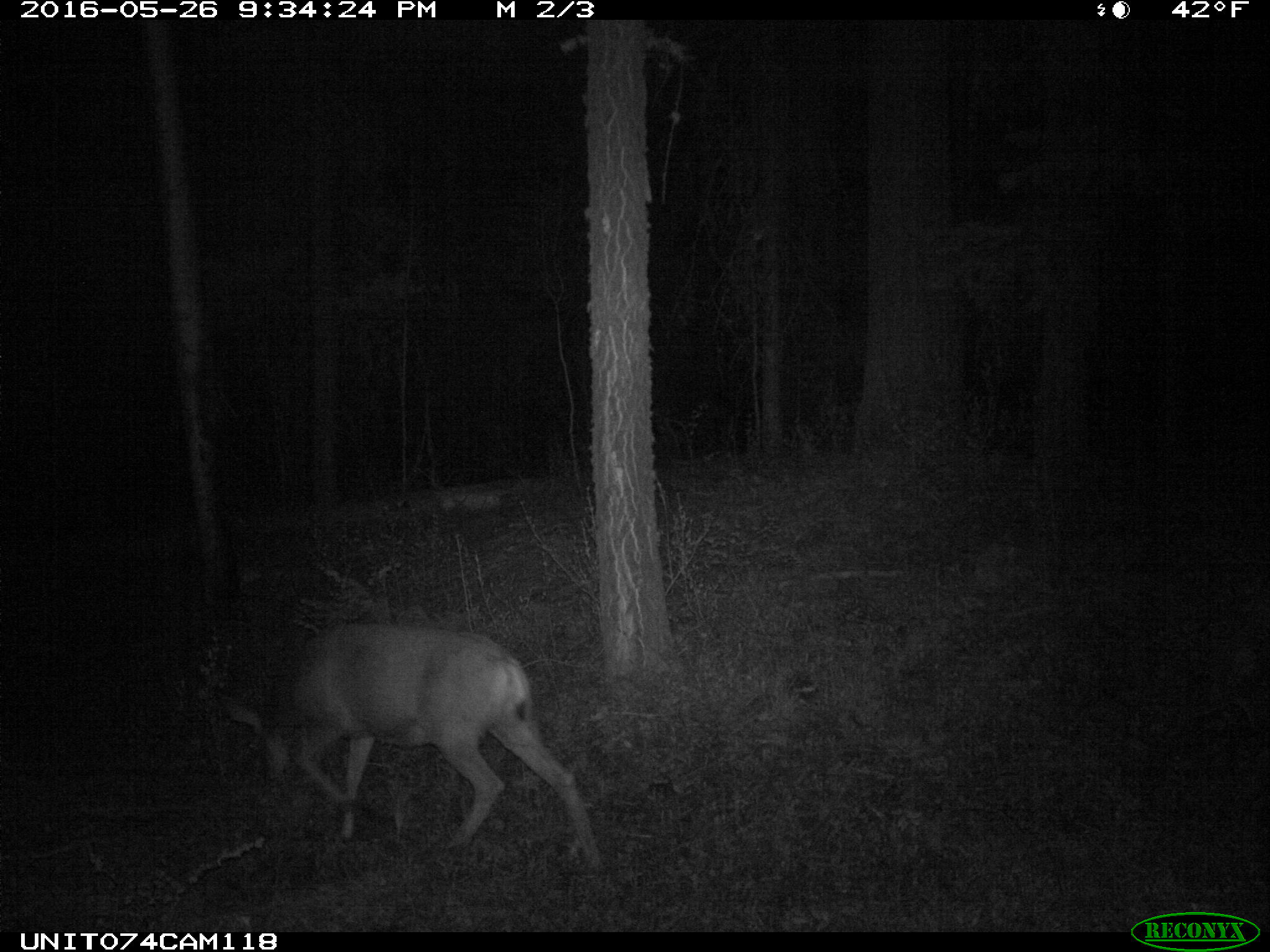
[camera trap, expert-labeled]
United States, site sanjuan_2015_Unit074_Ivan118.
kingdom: Animalia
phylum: Chordata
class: Mammalia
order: Artiodactyla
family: Cervidae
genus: Odocoileus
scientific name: Odocoileus hemionus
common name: mule deer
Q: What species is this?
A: Odocoileus hemionus (mule deer).